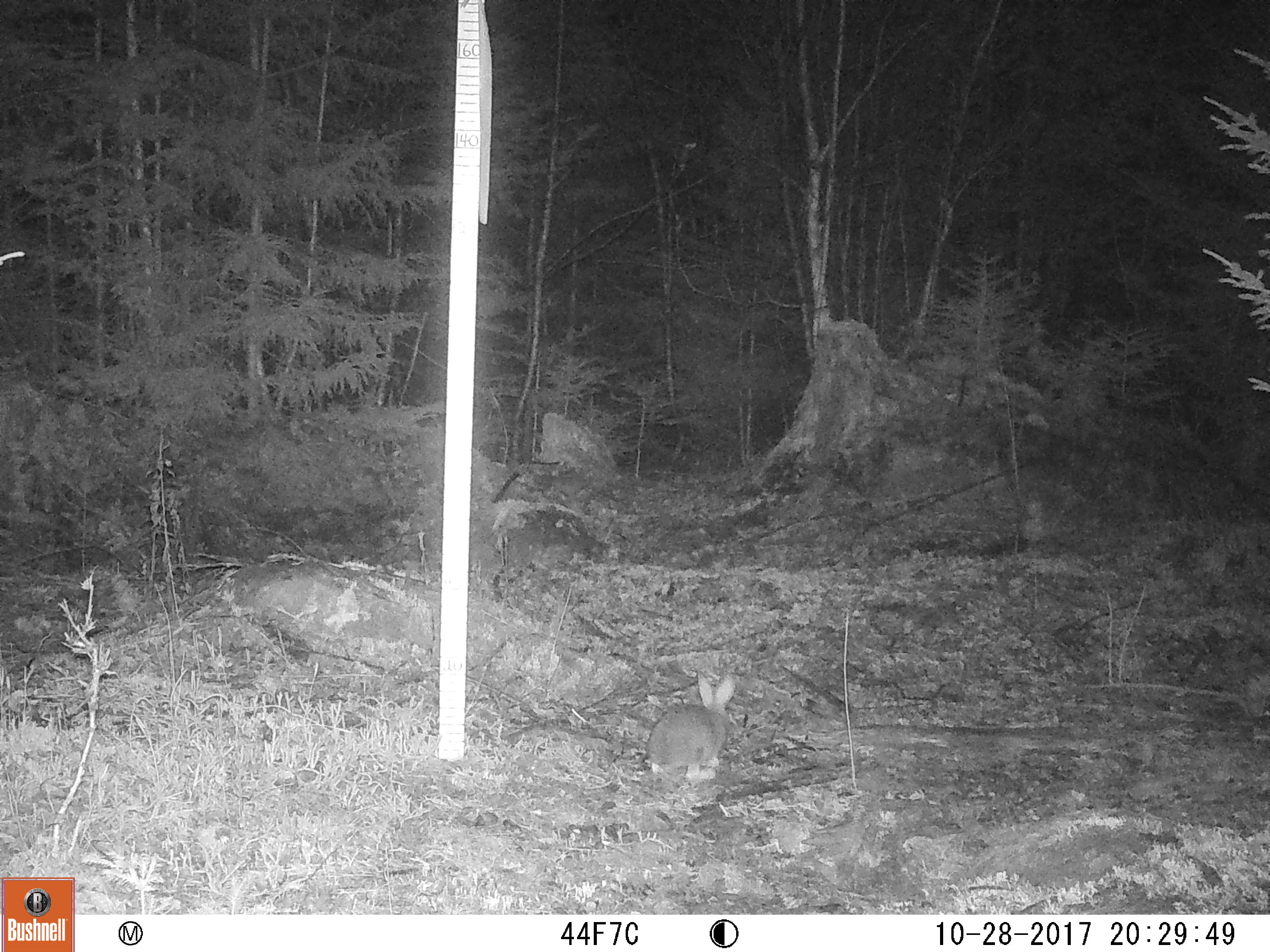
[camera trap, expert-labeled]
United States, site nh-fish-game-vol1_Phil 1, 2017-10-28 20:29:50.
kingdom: Animalia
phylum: Chordata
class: Mammalia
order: Lagomorpha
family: Leporidae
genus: Lepus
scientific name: Lepus americanus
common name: snowshoe hare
Snowshoe hare (Lepus americanus).